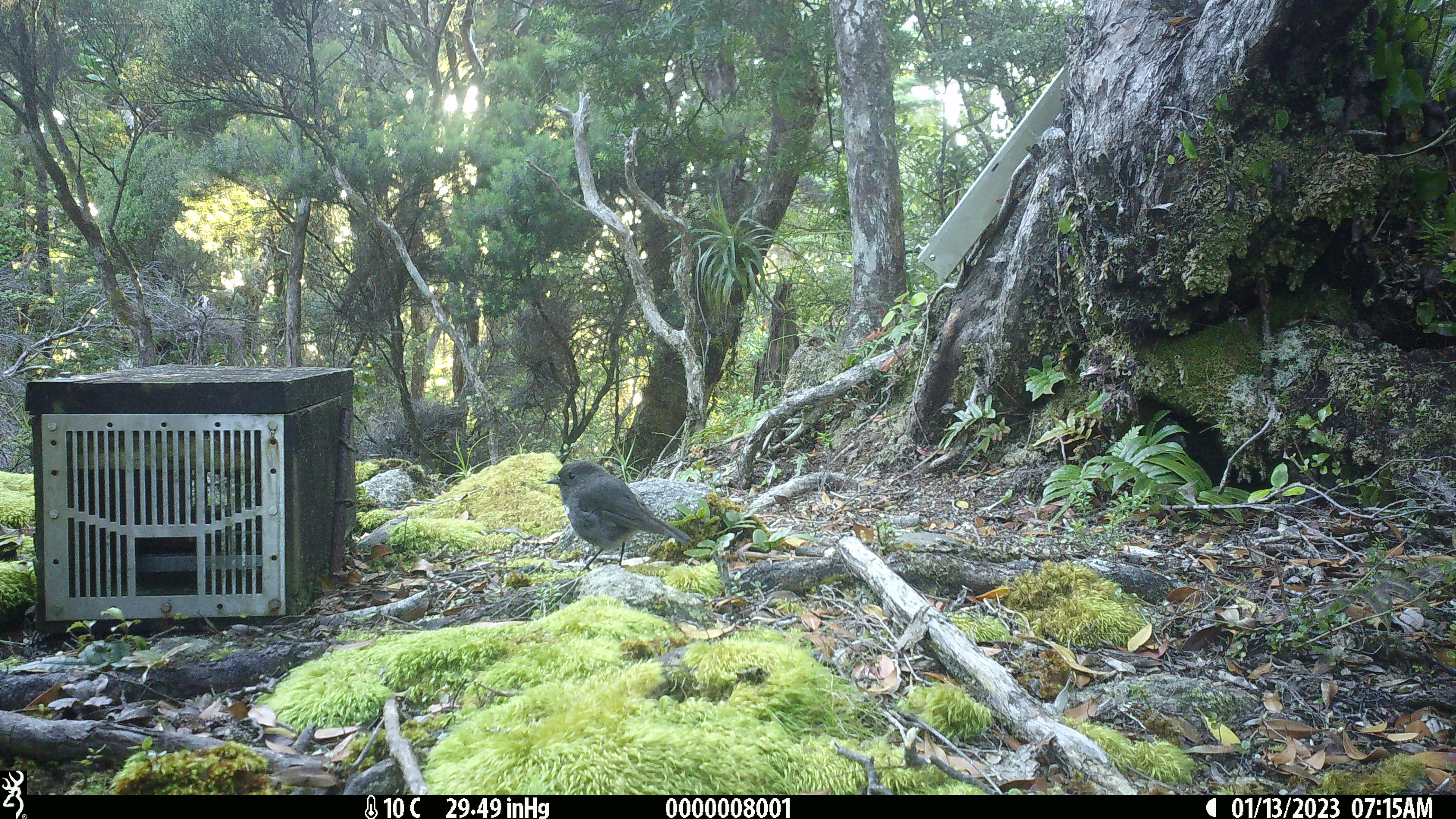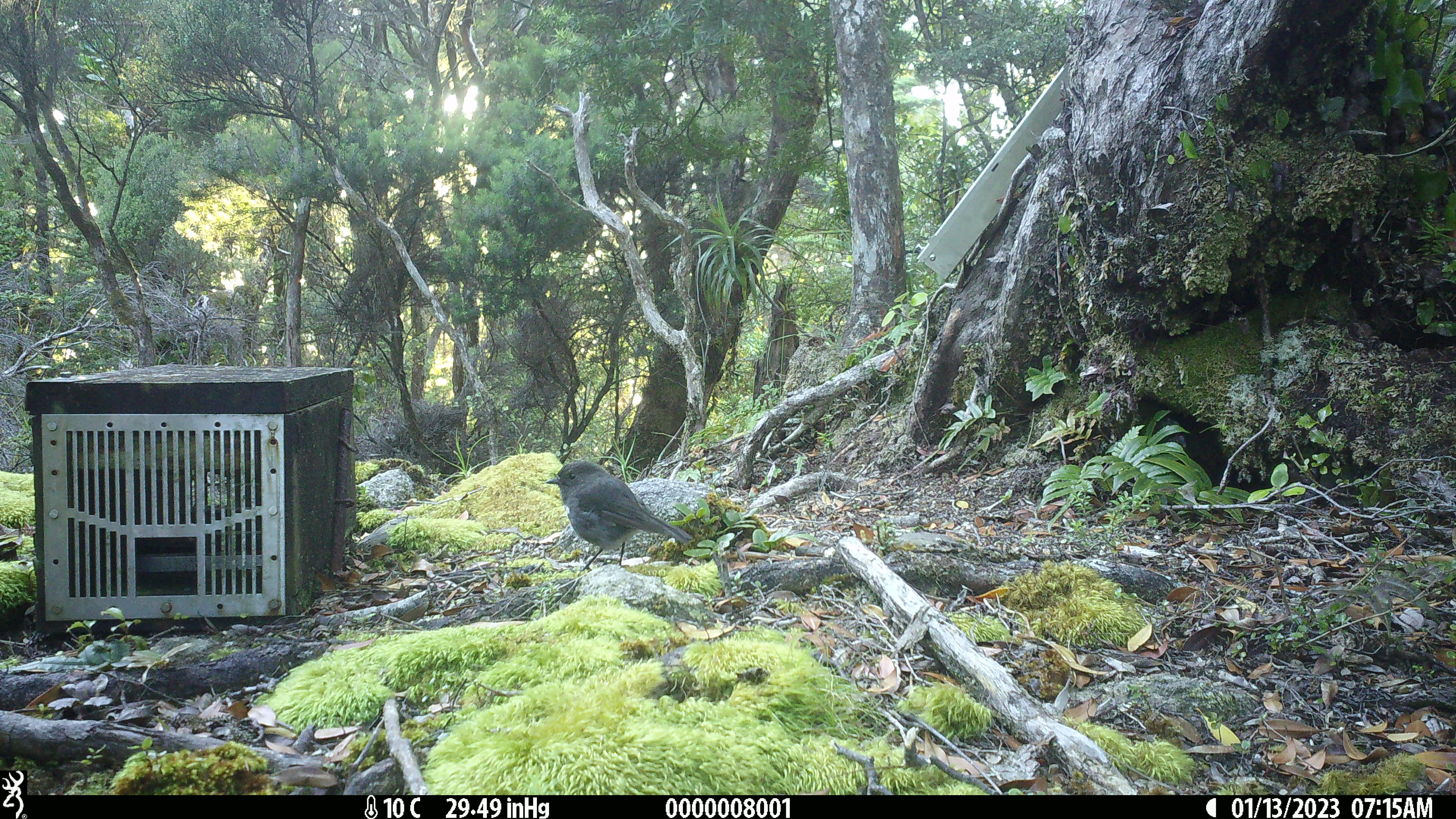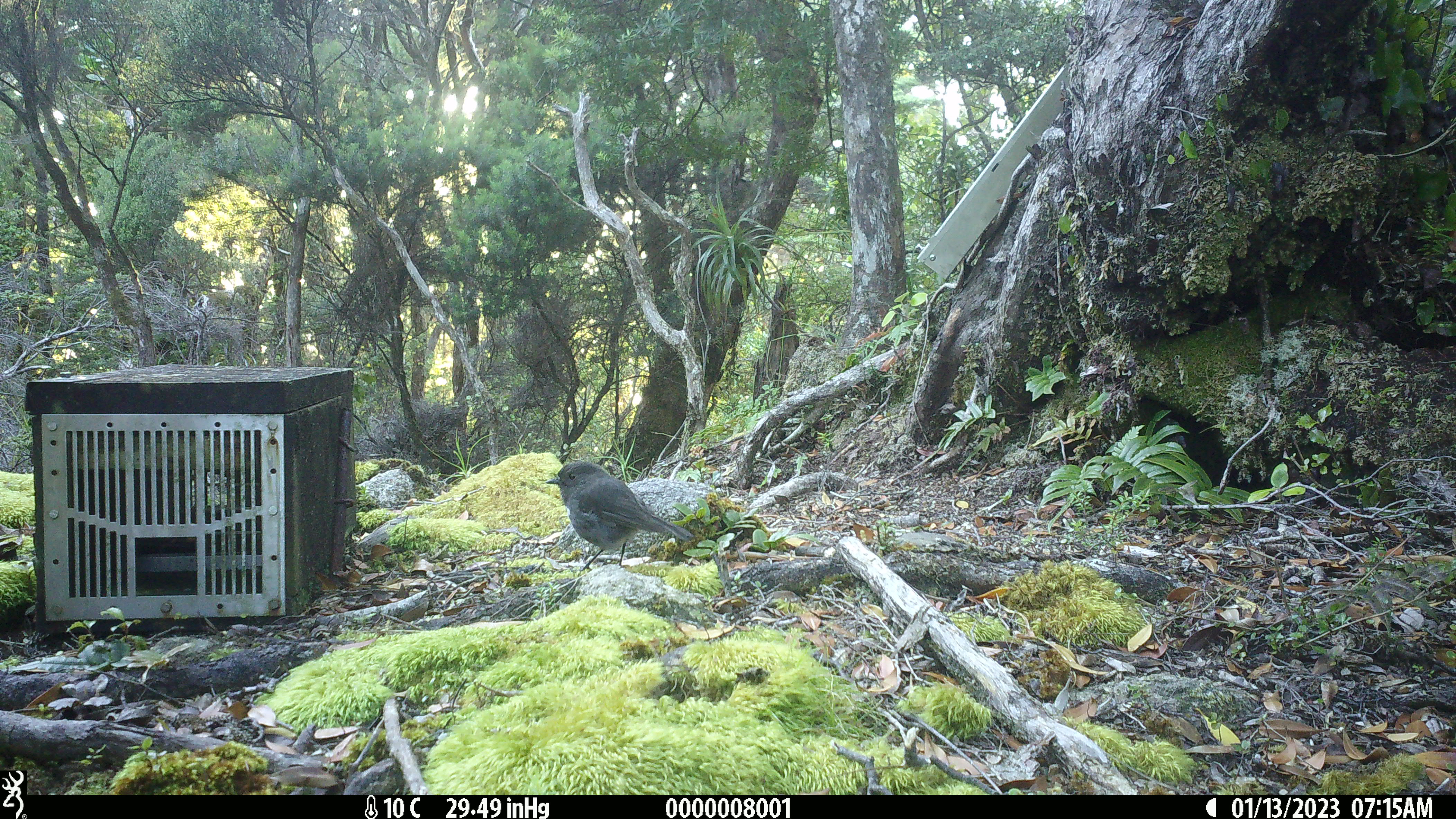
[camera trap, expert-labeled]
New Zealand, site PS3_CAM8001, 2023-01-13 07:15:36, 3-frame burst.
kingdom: Animalia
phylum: Chordata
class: Aves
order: Passeriformes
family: Petroicidae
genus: Petroica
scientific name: Petroica australis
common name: new zealand robin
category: robin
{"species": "robin (new zealand robin) (Petroica australis)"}